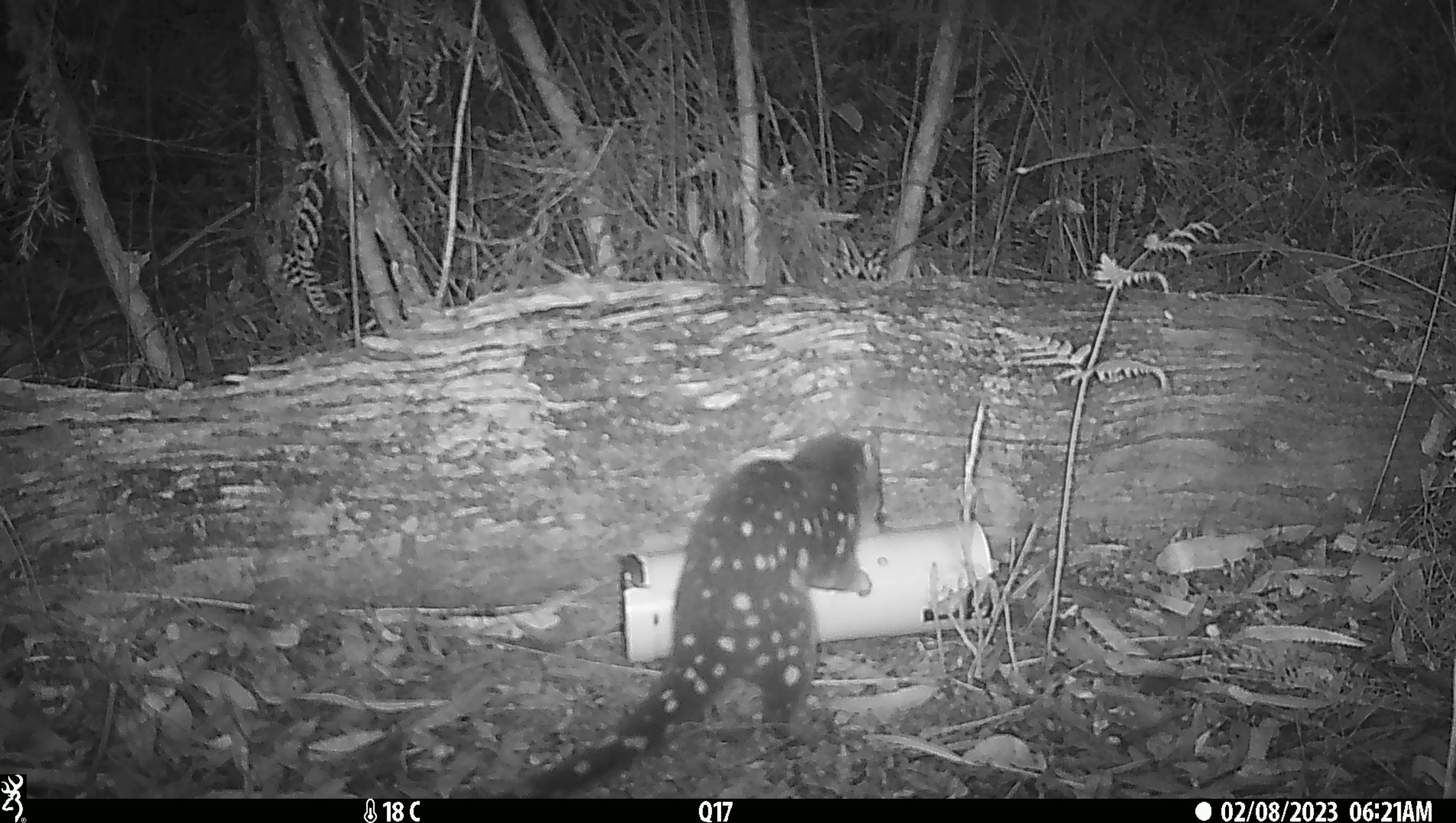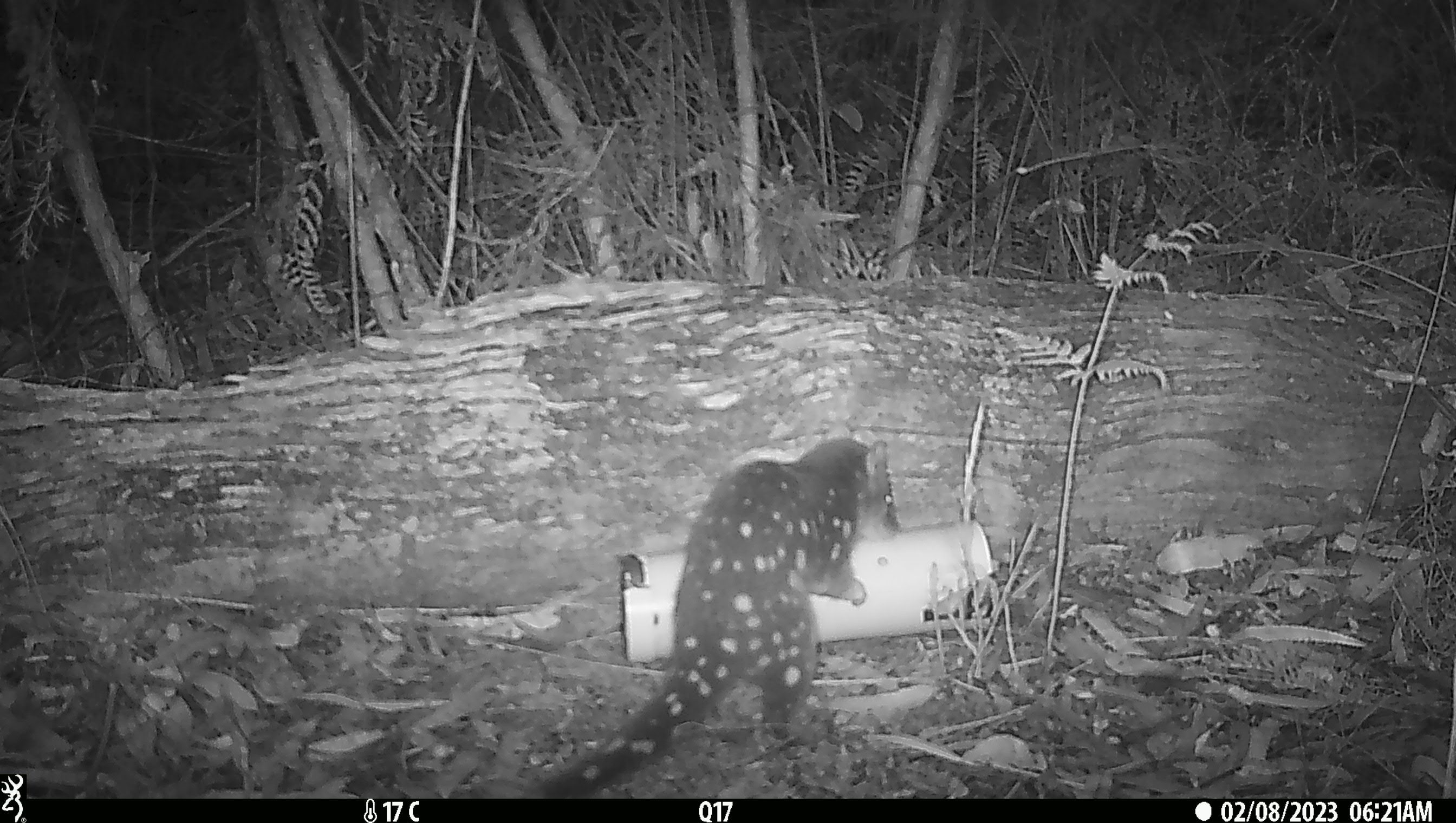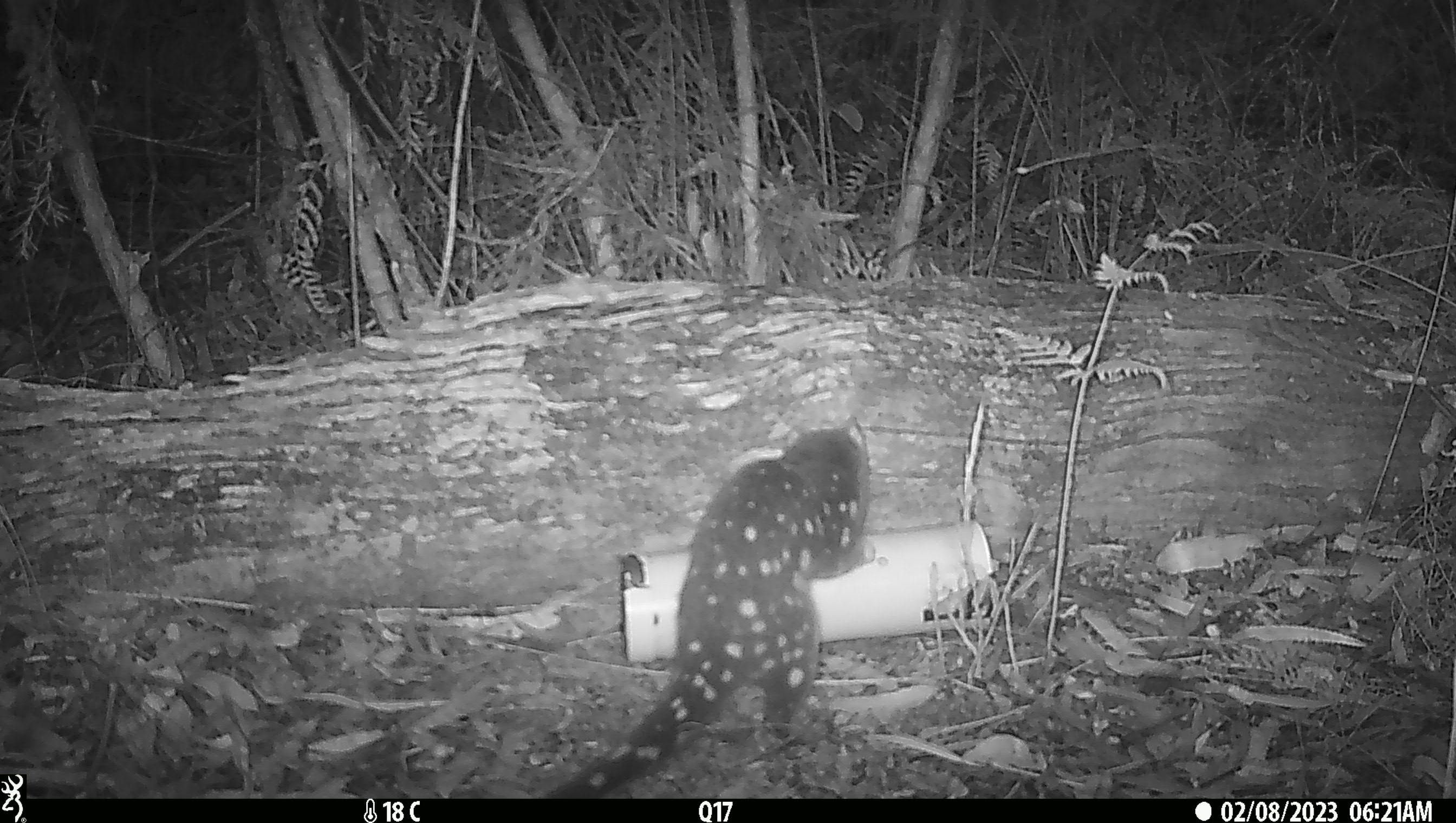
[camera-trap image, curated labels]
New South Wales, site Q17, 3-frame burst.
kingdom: Animalia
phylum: Chordata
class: Mammalia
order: Dasyuromorphia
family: Dasyuridae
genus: Dasyurus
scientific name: Dasyurus maculatus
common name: spotted-tailed quoll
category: quoll